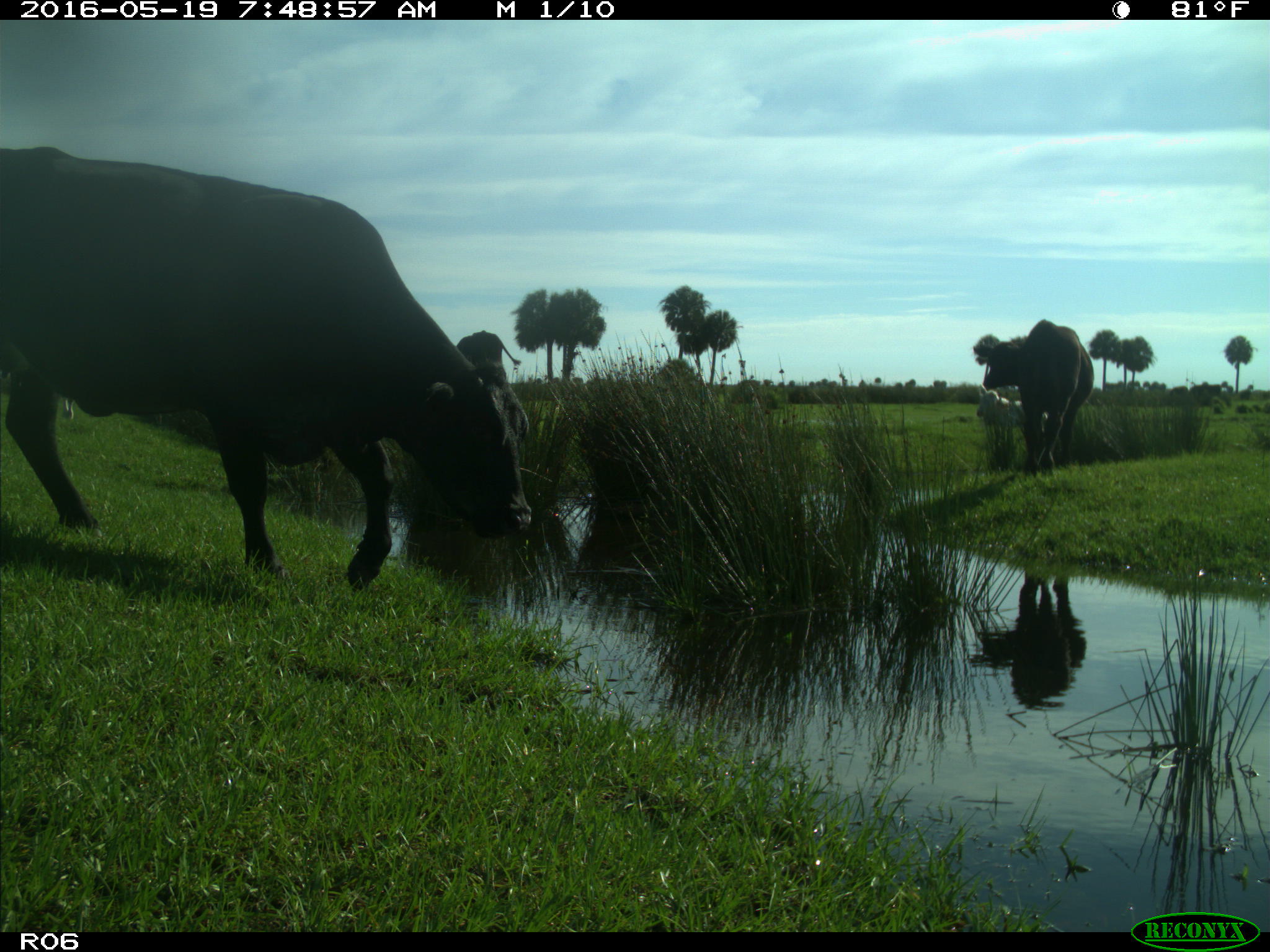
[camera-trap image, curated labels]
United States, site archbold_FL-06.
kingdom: Animalia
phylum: Chordata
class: Mammalia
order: Artiodactyla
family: Bovidae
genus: Bos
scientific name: Bos taurus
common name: domestic cow